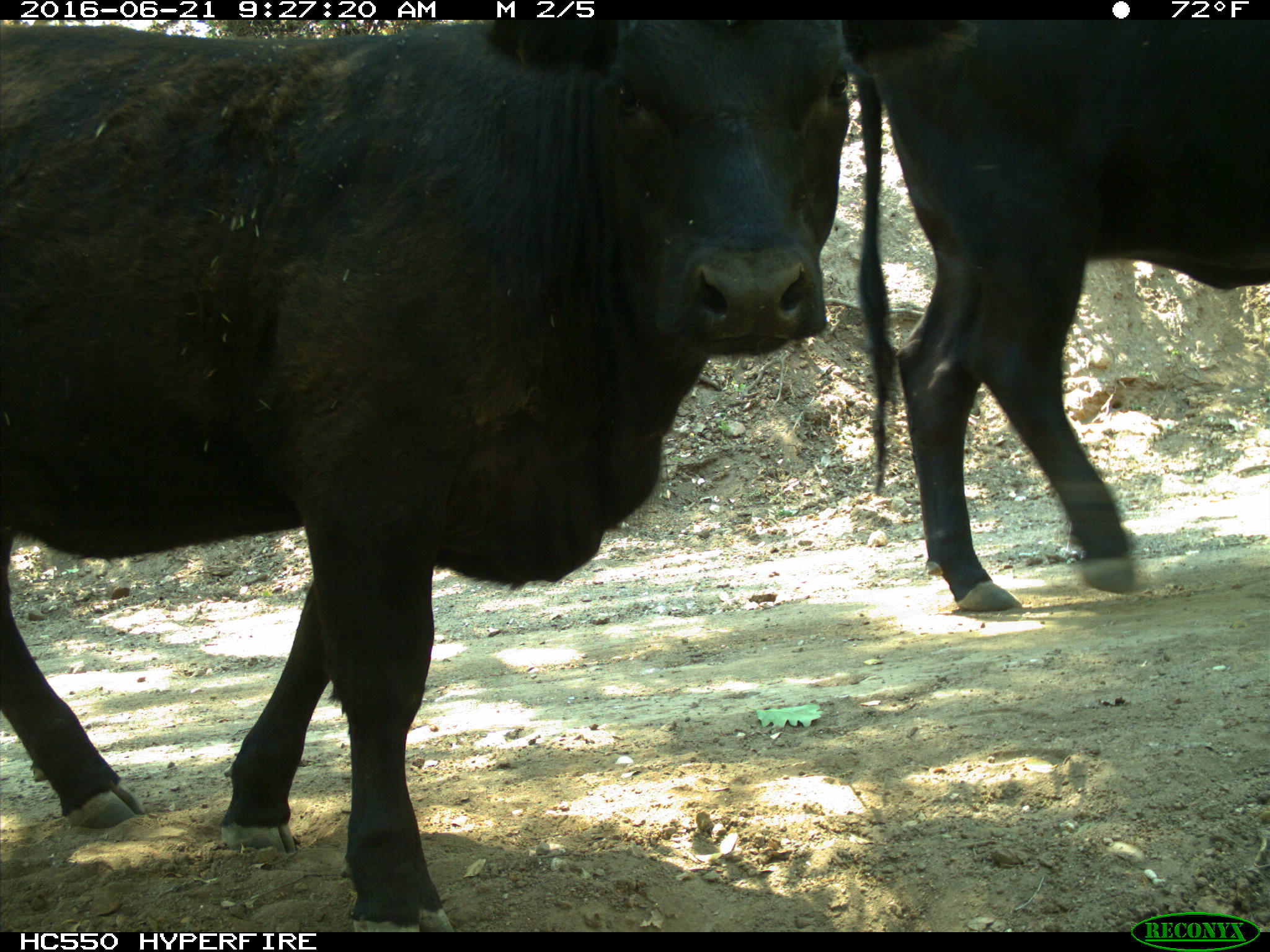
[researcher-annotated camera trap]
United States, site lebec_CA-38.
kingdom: Animalia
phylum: Chordata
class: Mammalia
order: Artiodactyla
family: Bovidae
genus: Bos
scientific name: Bos taurus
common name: domestic cow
Bos taurus (domestic cow).